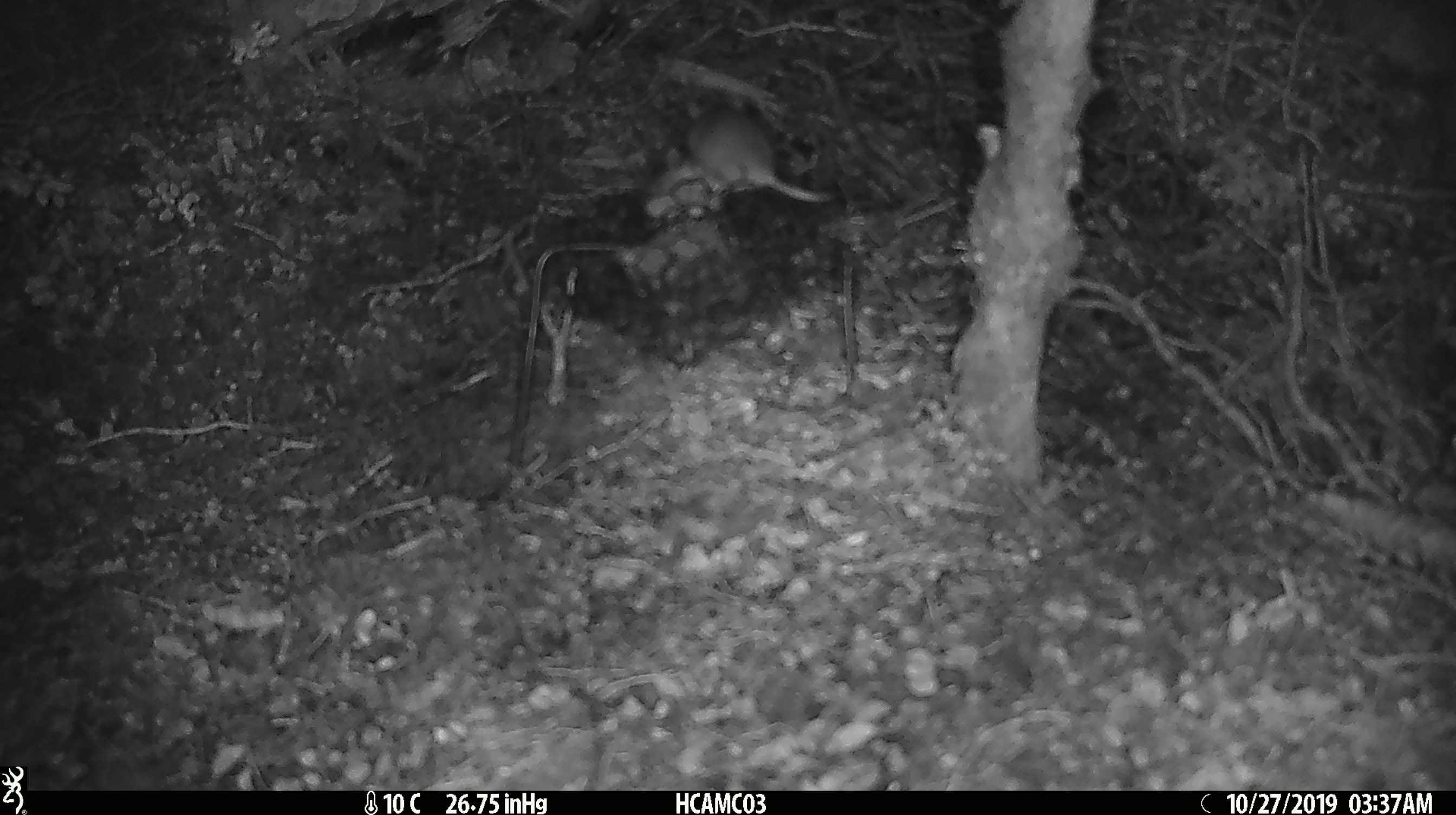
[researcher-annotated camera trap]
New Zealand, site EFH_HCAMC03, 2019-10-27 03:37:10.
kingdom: Animalia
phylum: Chordata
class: Mammalia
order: Rodentia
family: Muridae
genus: Mus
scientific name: Mus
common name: mouse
Mouse (Mus).